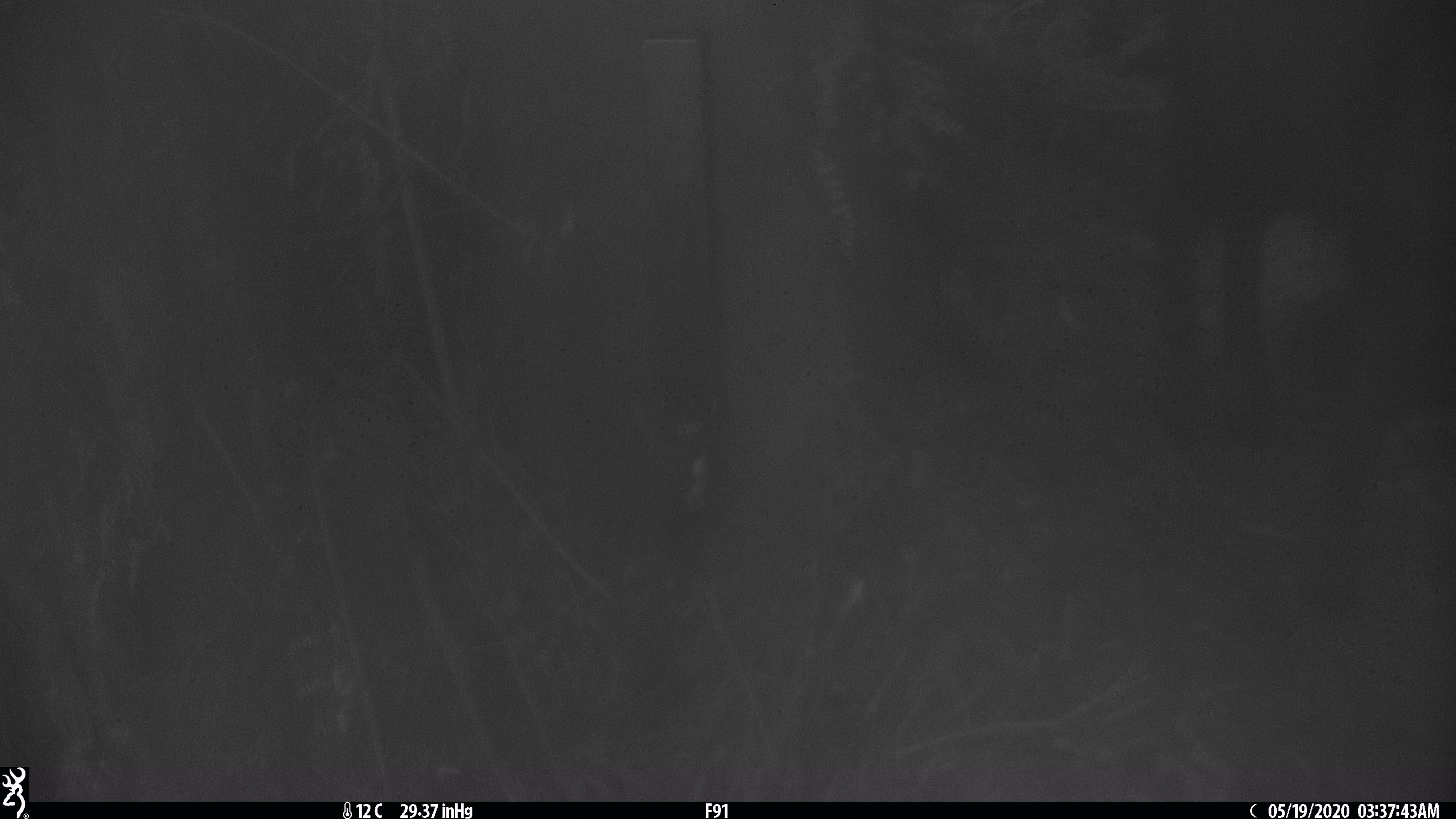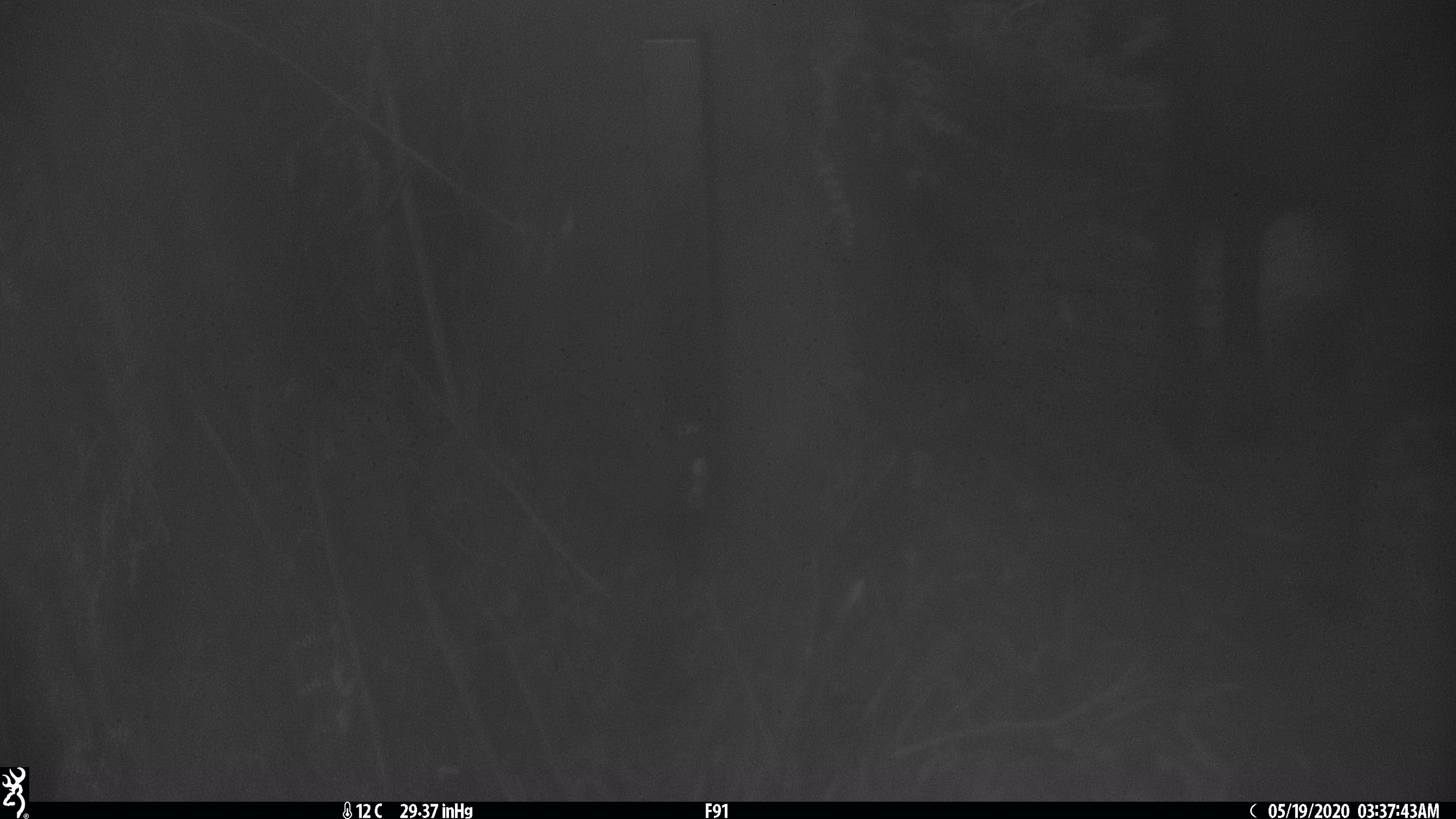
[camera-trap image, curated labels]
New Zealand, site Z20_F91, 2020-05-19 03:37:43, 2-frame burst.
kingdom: Animalia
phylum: Chordata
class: Mammalia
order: Artiodactyla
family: Bovidae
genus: Rupicapra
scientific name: Rupicapra rupicapra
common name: alpine chamois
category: chamois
Chamois (alpine chamois) (Rupicapra rupicapra).